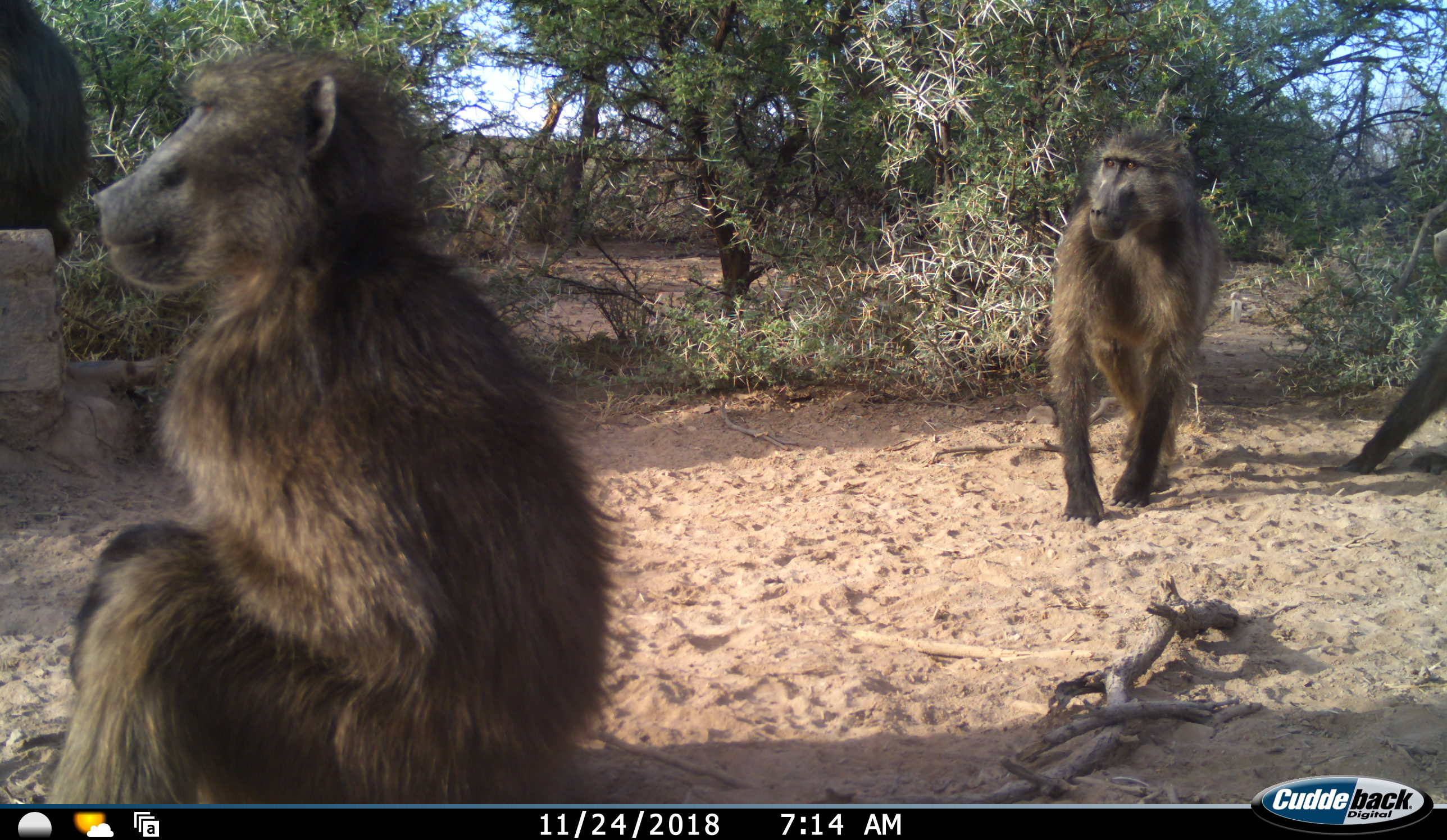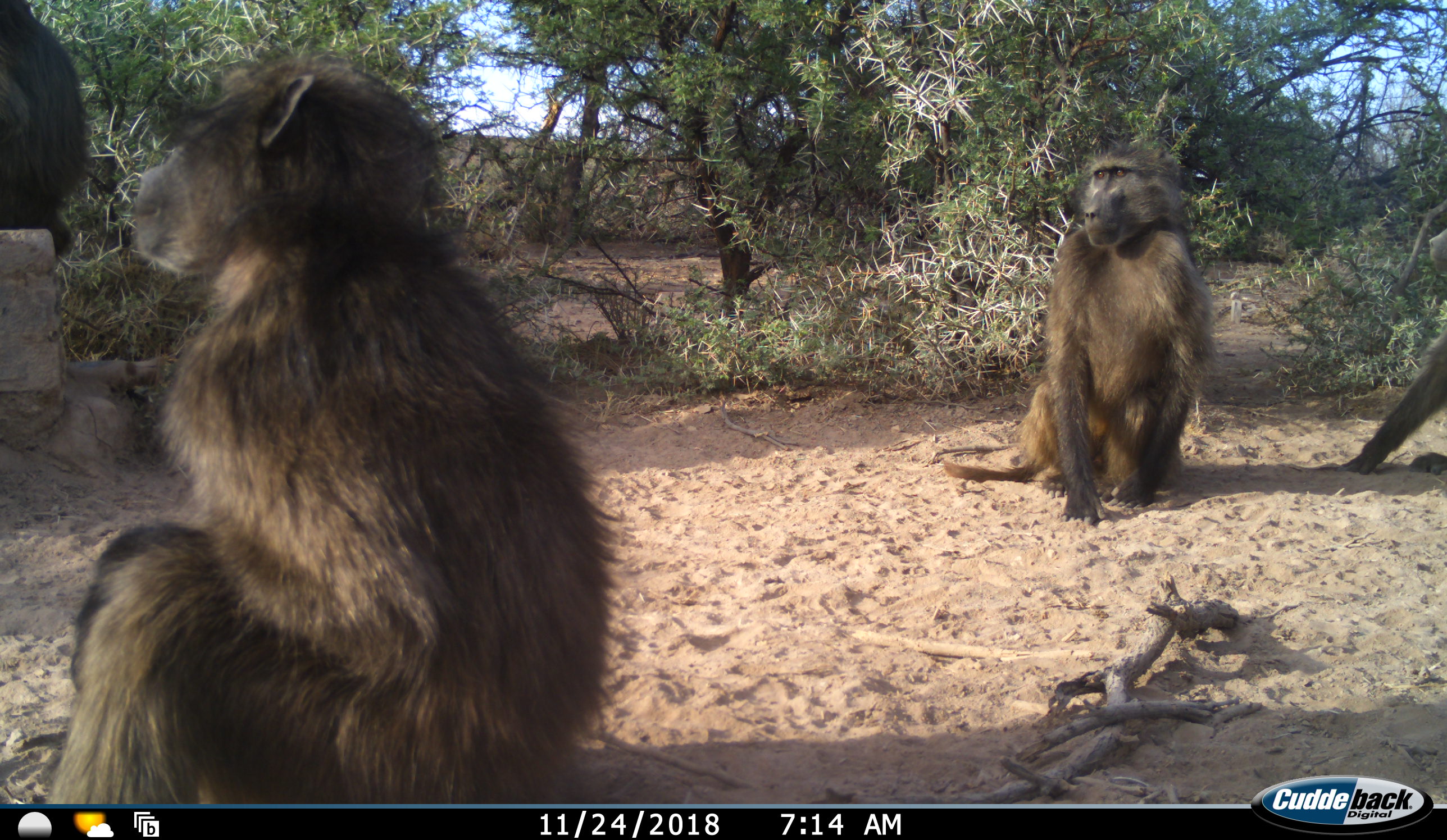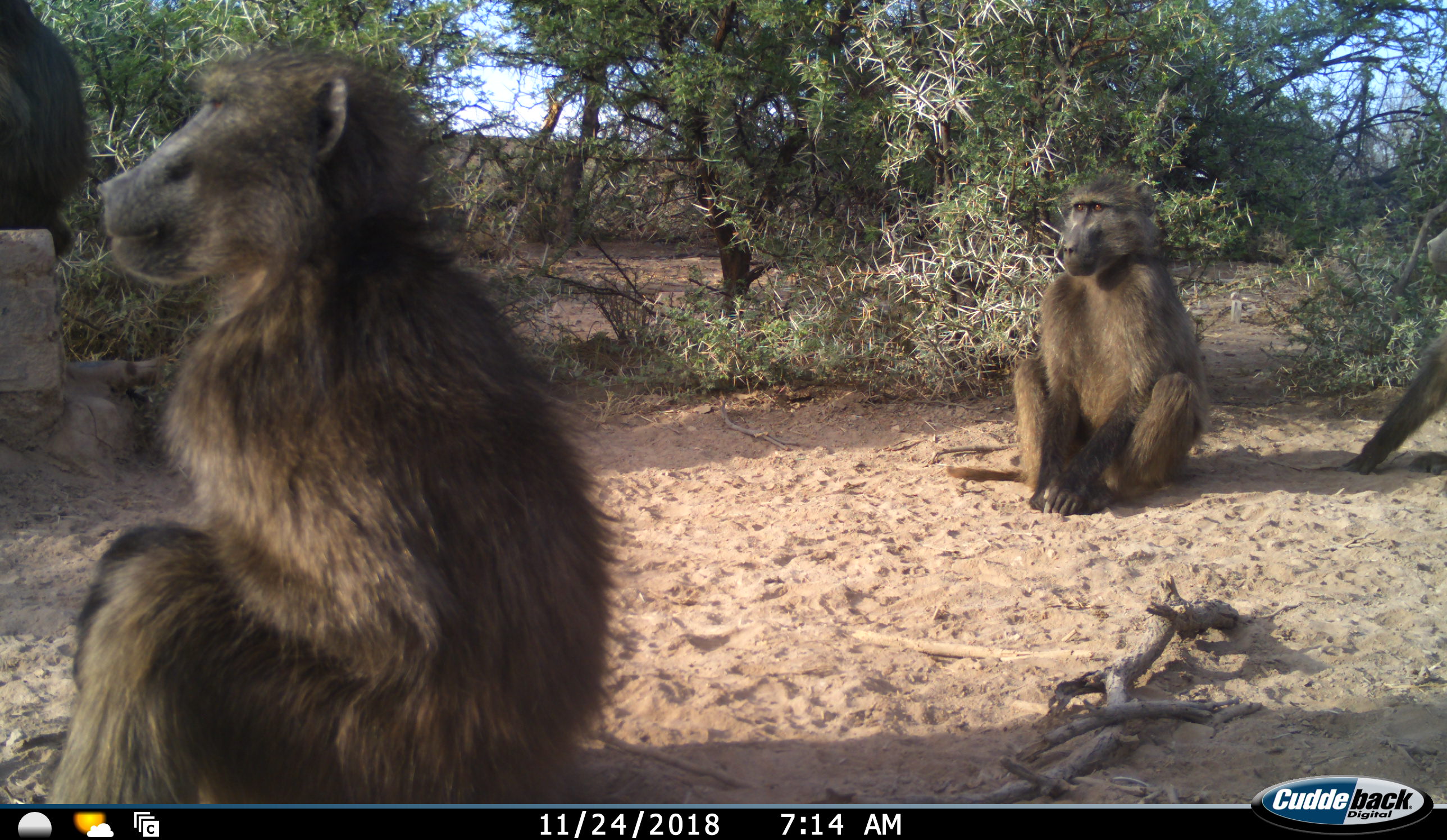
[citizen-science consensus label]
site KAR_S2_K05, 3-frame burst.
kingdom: Animalia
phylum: Chordata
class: Mammalia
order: Primates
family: Cercopithecidae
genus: Papio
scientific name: Papio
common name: baboon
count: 4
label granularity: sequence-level